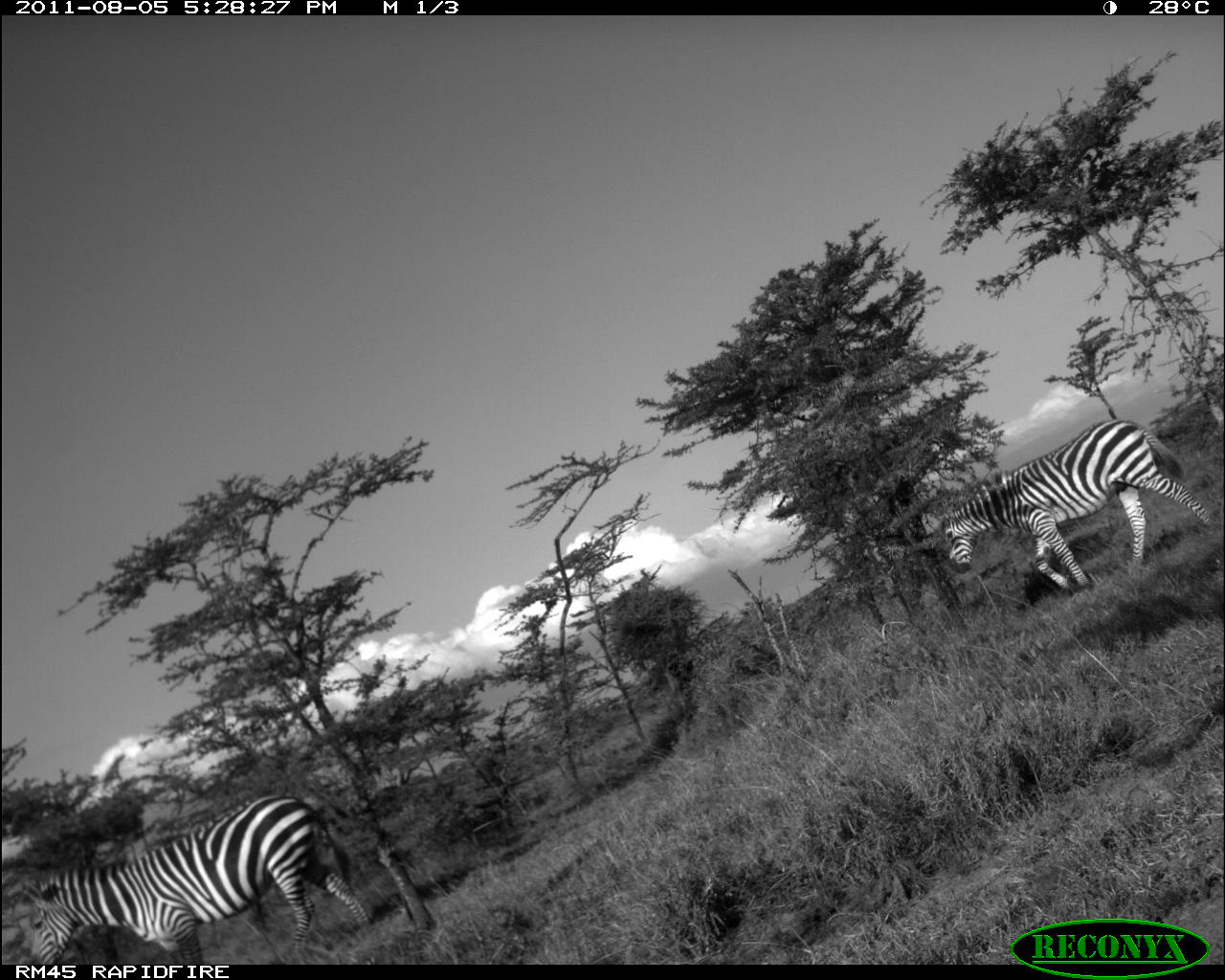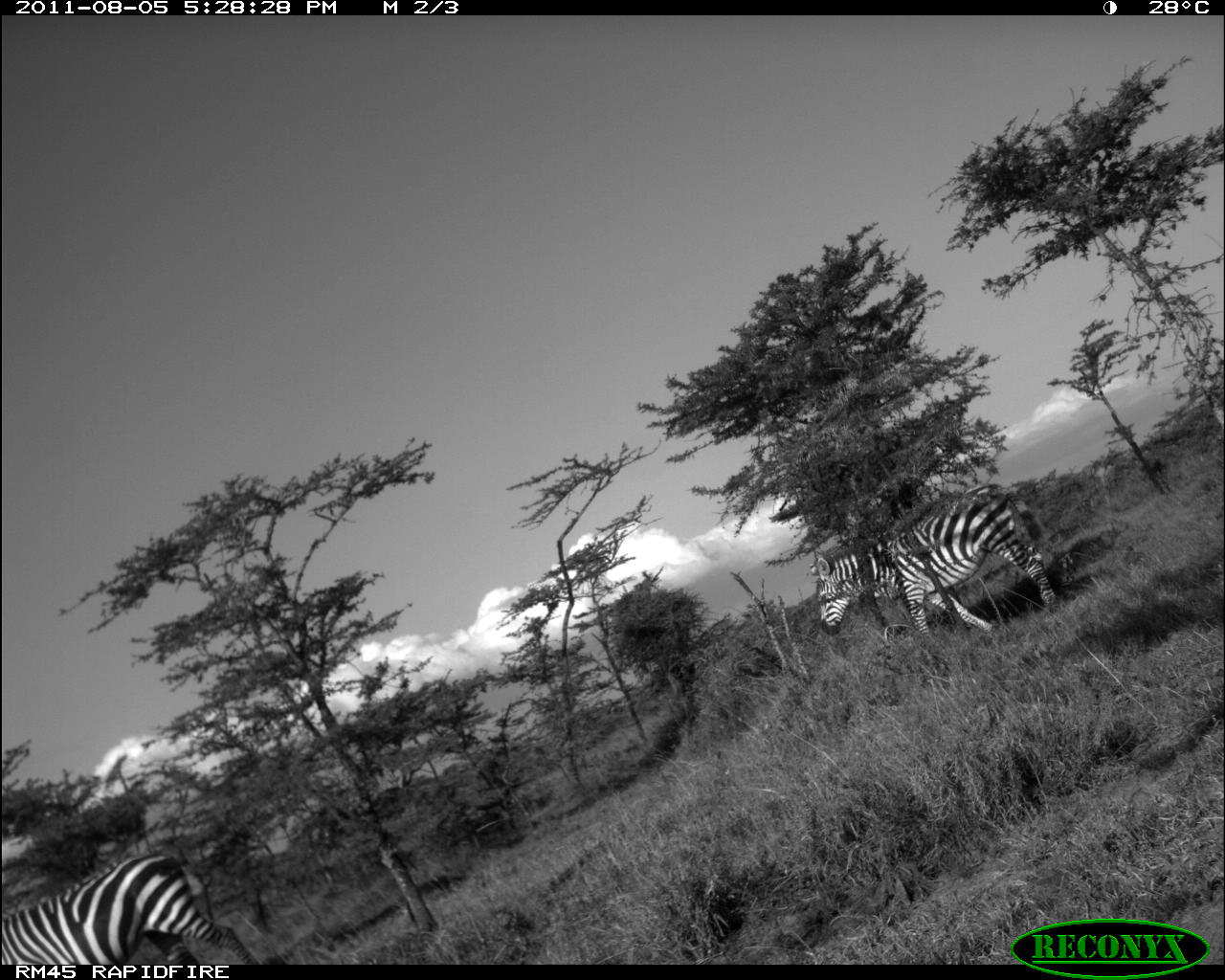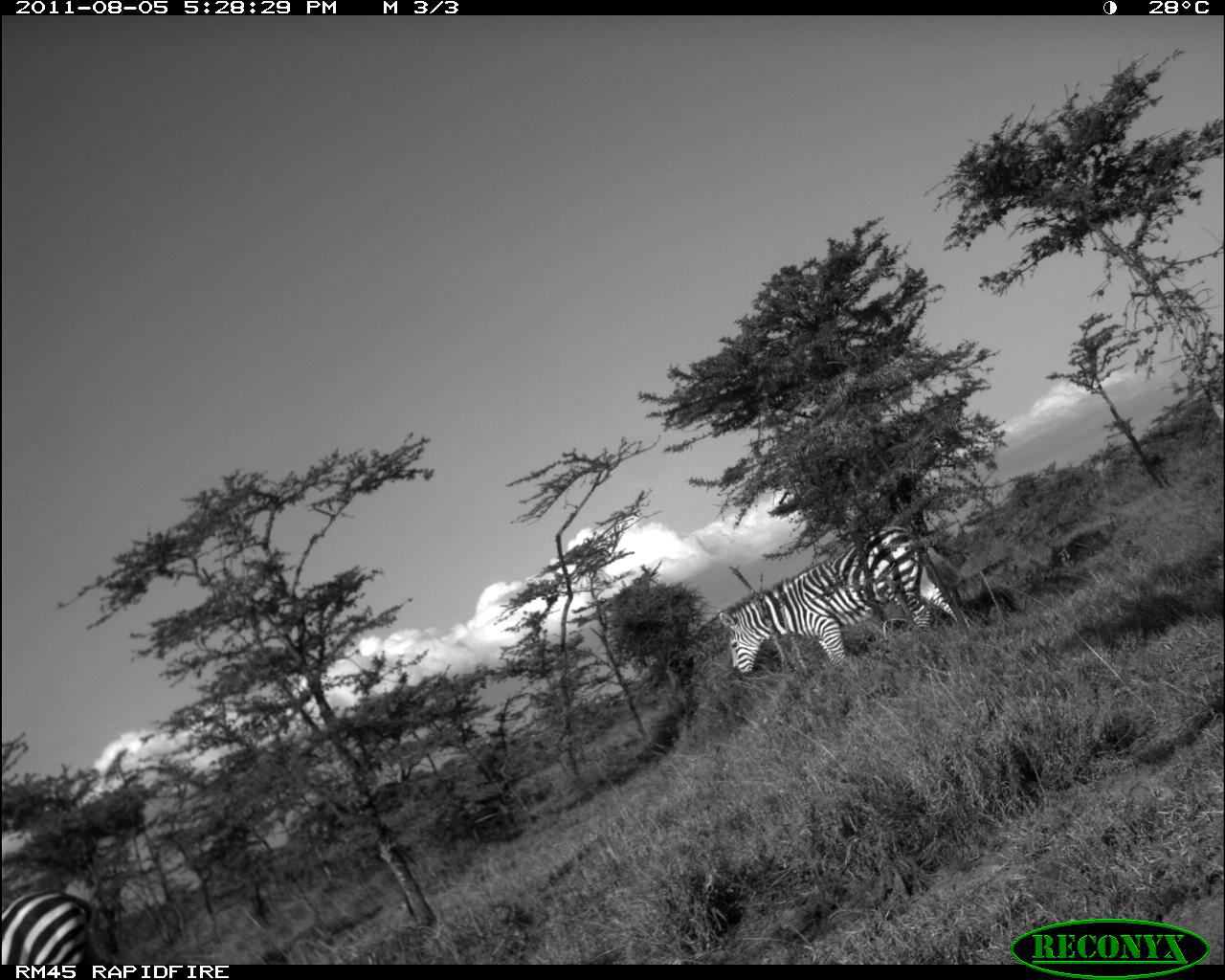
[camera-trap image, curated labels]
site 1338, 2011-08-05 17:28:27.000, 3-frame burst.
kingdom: Animalia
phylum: Chordata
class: Mammalia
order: Perissodactyla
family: Equidae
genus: Equus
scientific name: Equus quagga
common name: plains zebra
Equus quagga (plains zebra), count 2.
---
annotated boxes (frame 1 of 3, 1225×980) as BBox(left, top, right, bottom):
equus quagga: BBox(25, 793, 370, 965); BBox(940, 421, 1212, 596)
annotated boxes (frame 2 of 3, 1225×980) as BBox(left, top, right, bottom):
equus quagga: BBox(809, 485, 1057, 638); BBox(2, 851, 260, 965)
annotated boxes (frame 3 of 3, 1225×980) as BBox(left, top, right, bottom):
equus quagga: BBox(718, 524, 976, 676); BBox(1, 887, 112, 963)